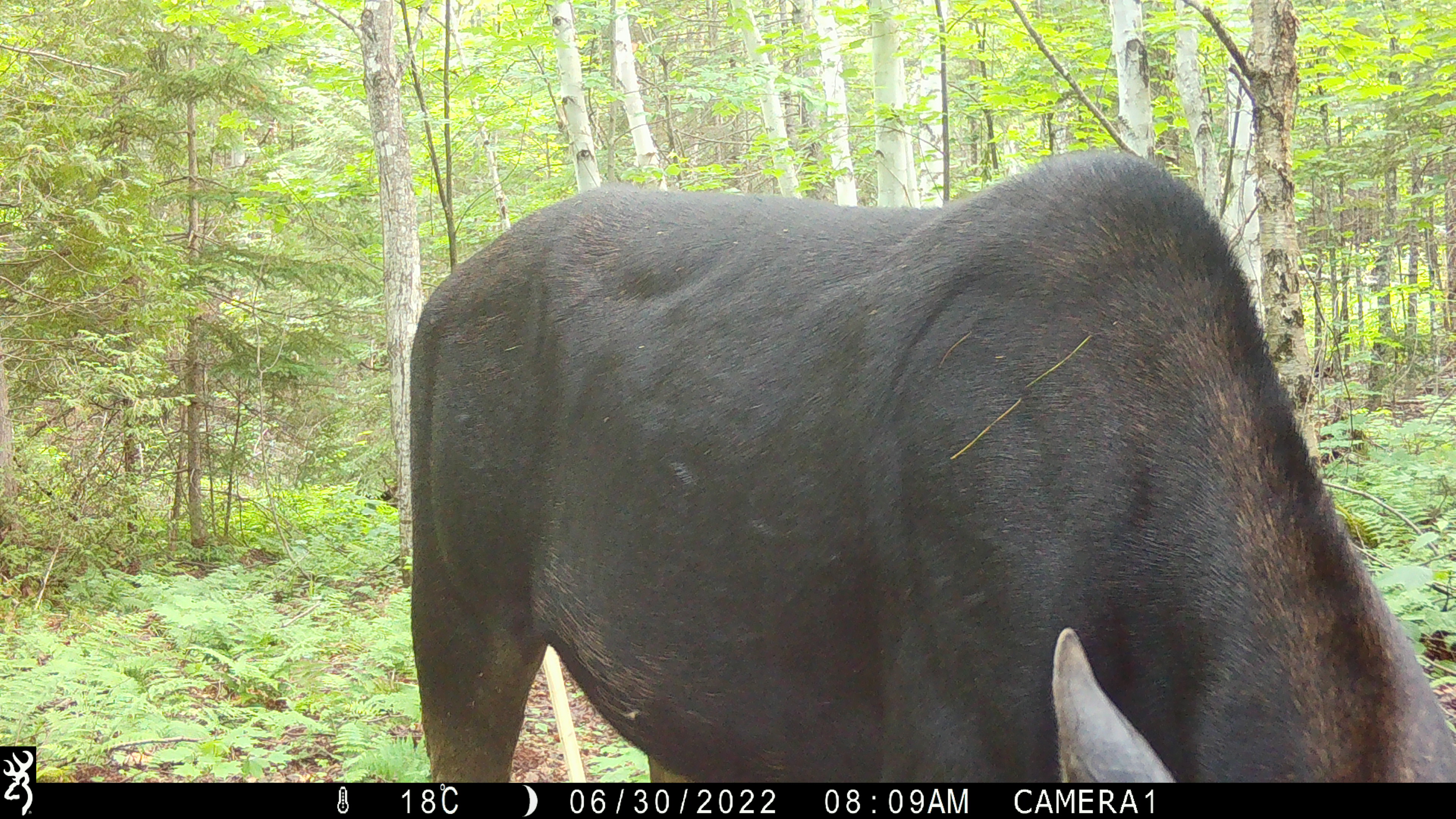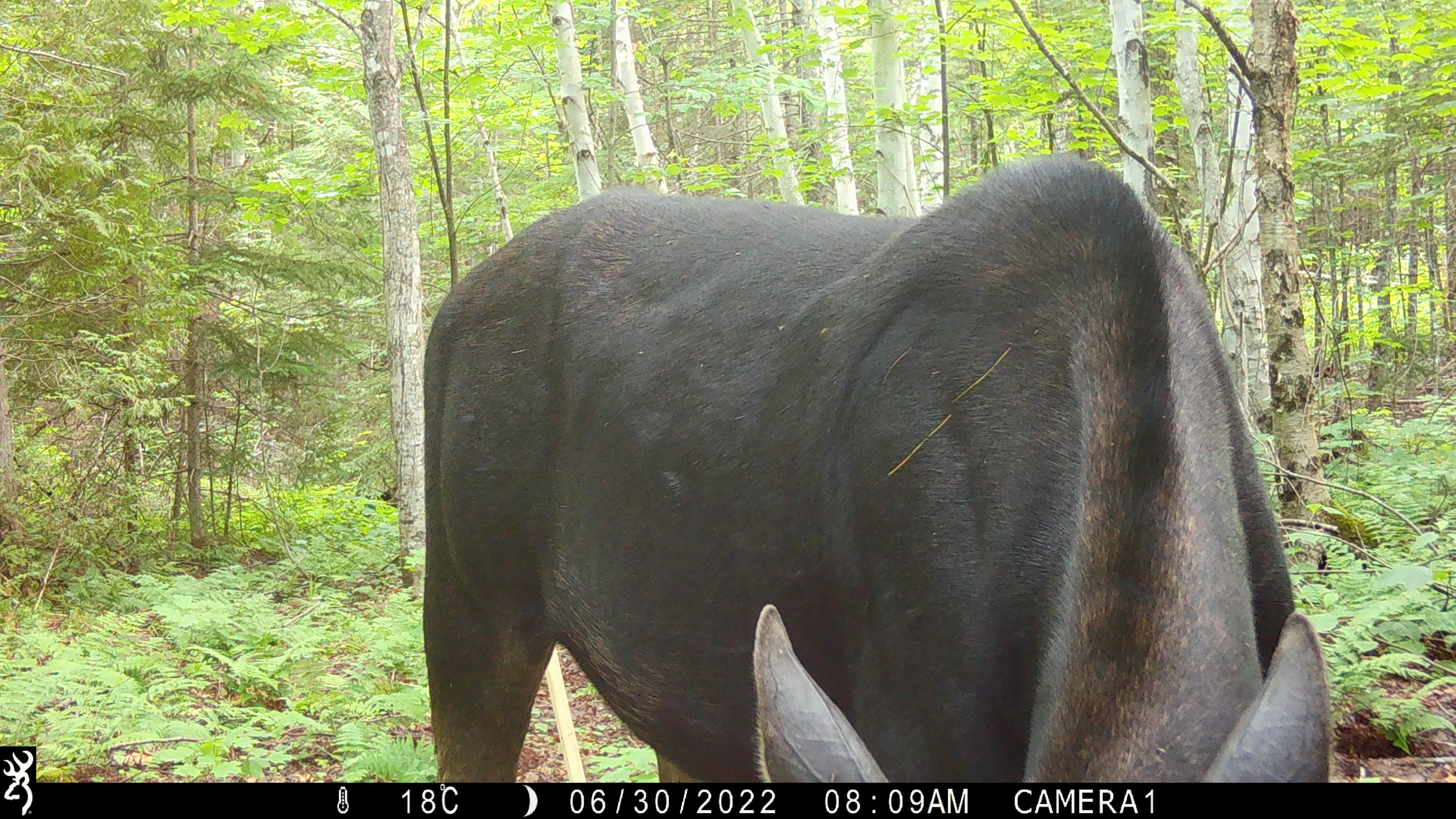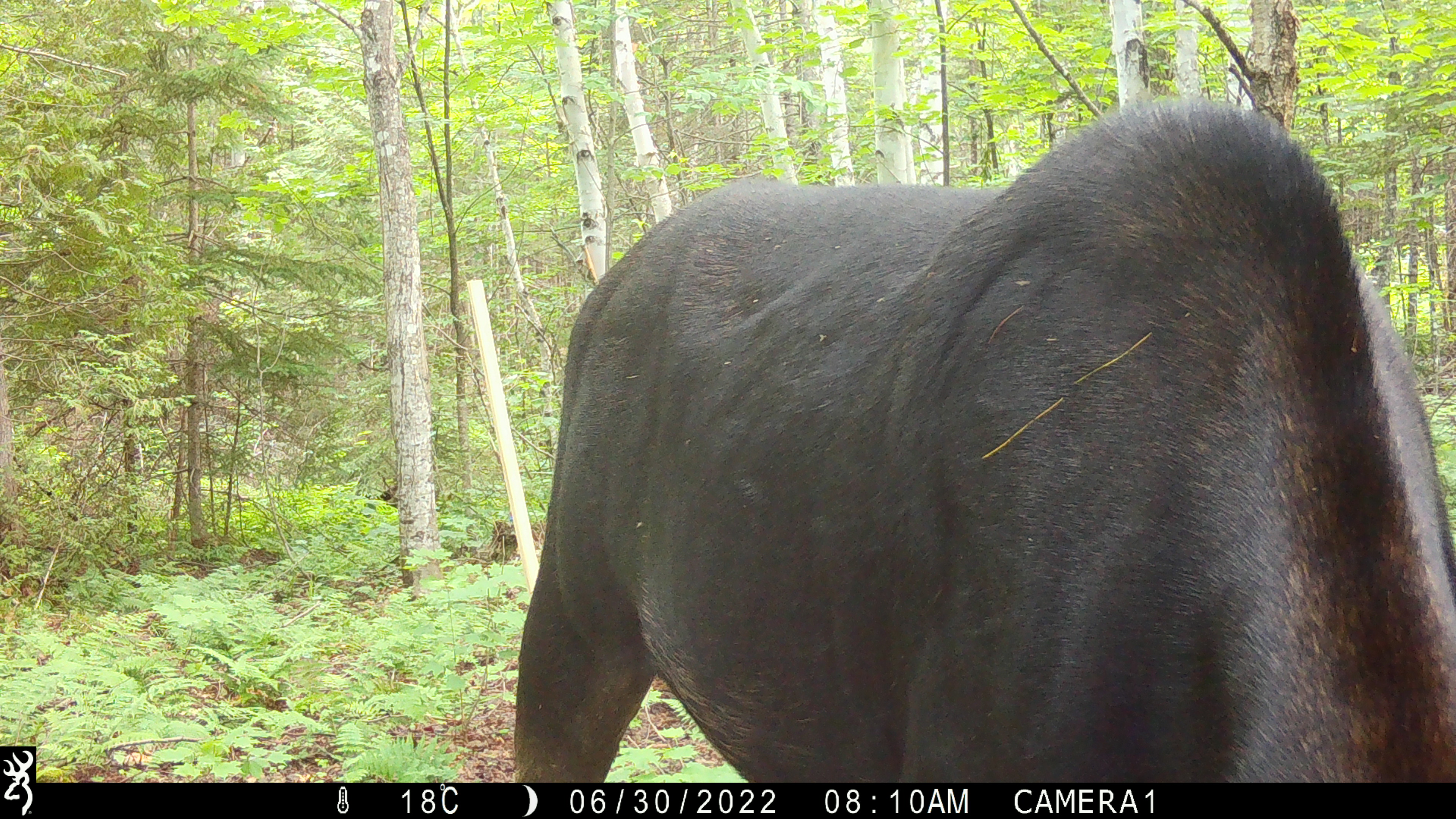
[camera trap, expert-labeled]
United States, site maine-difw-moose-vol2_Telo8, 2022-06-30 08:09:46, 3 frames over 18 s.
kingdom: Animalia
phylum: Chordata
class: Mammalia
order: Artiodactyla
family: Cervidae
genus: Alces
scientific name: Alces alces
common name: moose